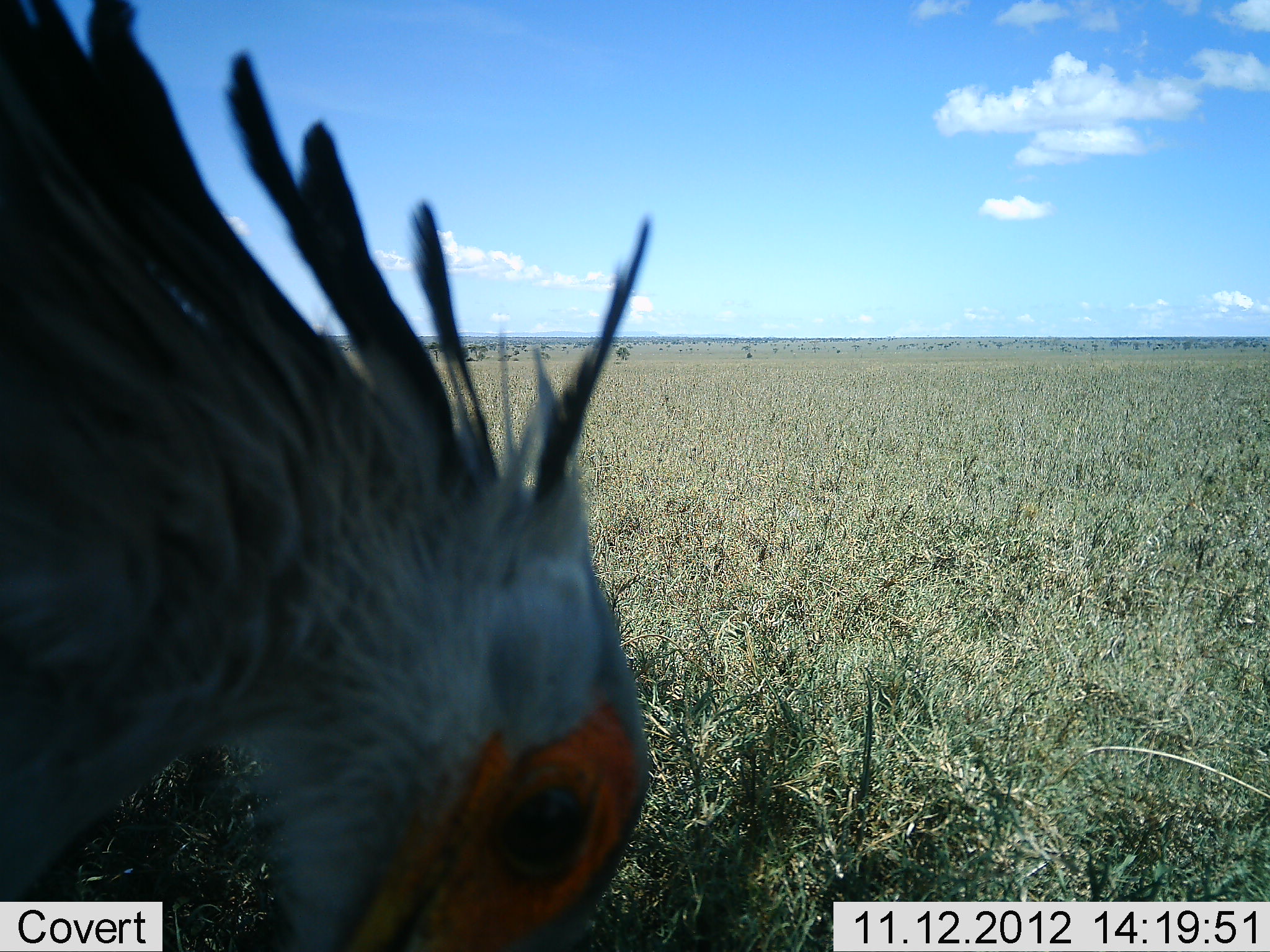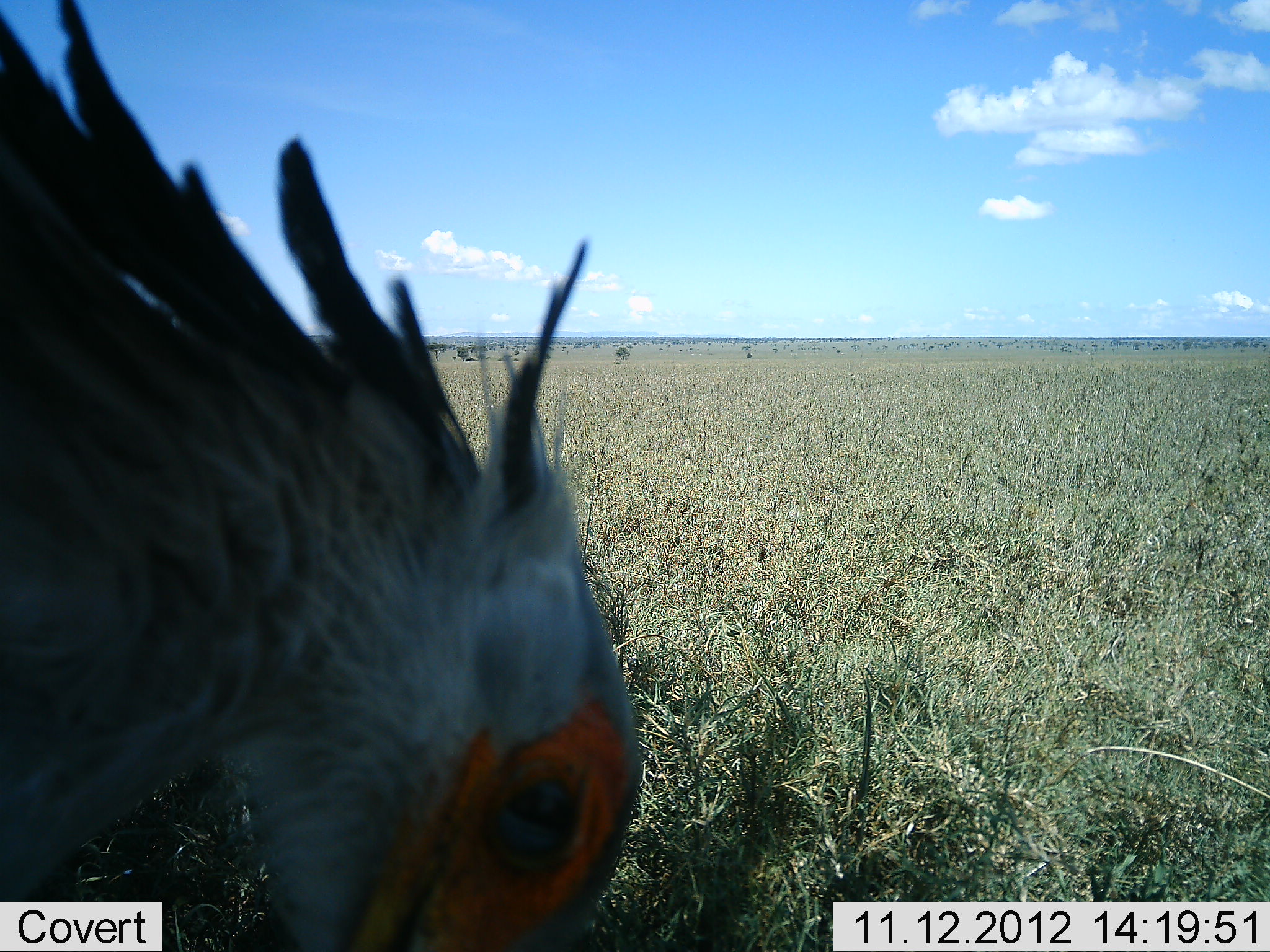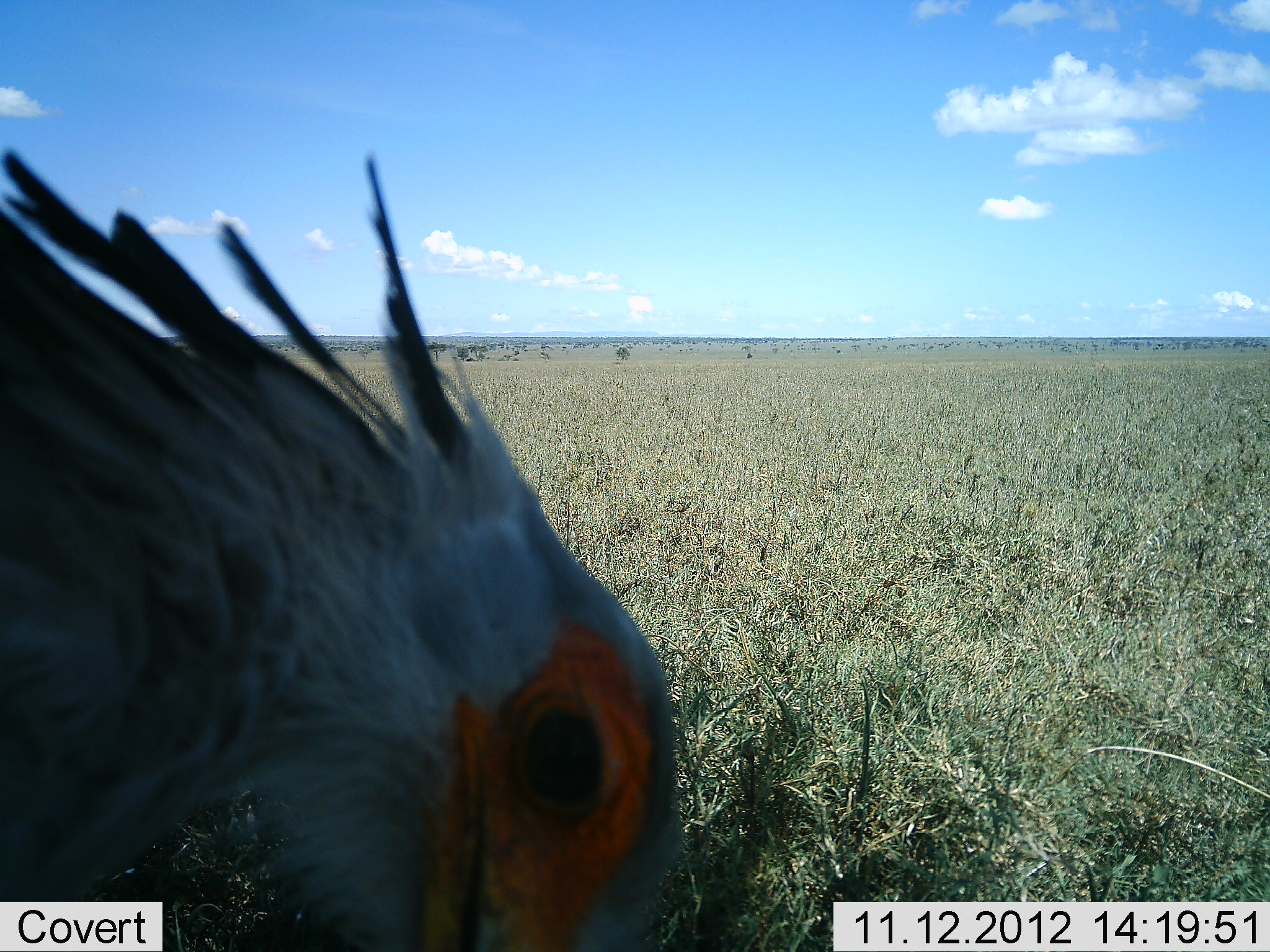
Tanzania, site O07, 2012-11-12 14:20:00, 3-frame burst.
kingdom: Animalia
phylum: Chordata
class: Aves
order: Accipitriformes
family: Sagittariidae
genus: Sagittarius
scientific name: Sagittarius serpentarius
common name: secretary bird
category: secretarybird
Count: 1.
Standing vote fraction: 36%.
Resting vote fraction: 0%.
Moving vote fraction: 0%.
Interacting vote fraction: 9%.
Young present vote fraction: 0%.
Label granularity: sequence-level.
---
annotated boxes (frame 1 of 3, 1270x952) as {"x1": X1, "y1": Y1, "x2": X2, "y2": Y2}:
animal: {"x1": 1, "y1": 1, "x2": 655, "y2": 952}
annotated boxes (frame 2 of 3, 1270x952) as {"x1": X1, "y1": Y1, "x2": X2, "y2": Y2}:
animal: {"x1": 1, "y1": 1, "x2": 646, "y2": 952}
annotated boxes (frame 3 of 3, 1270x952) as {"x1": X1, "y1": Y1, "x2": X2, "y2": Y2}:
animal: {"x1": 1, "y1": 145, "x2": 678, "y2": 952}